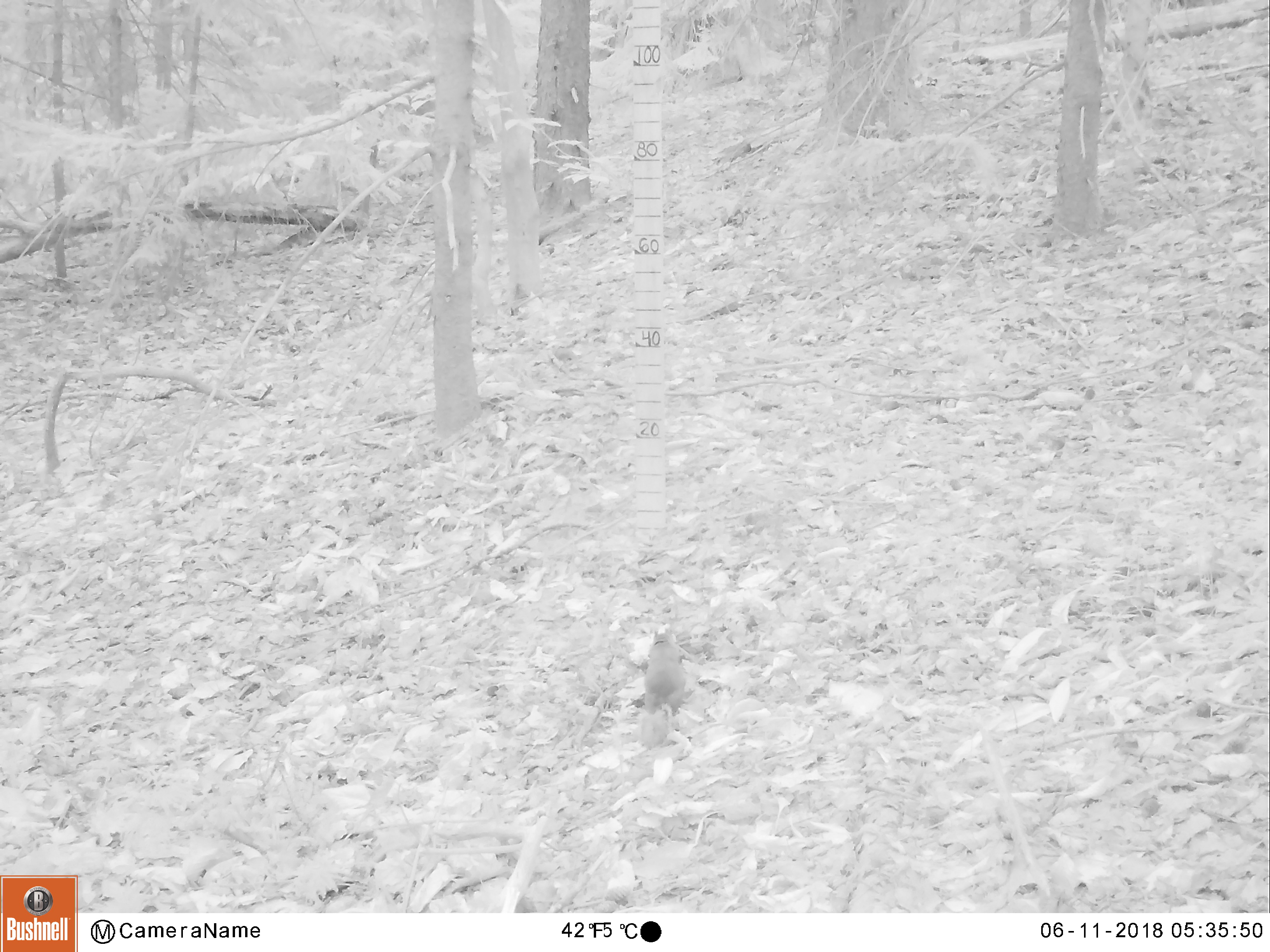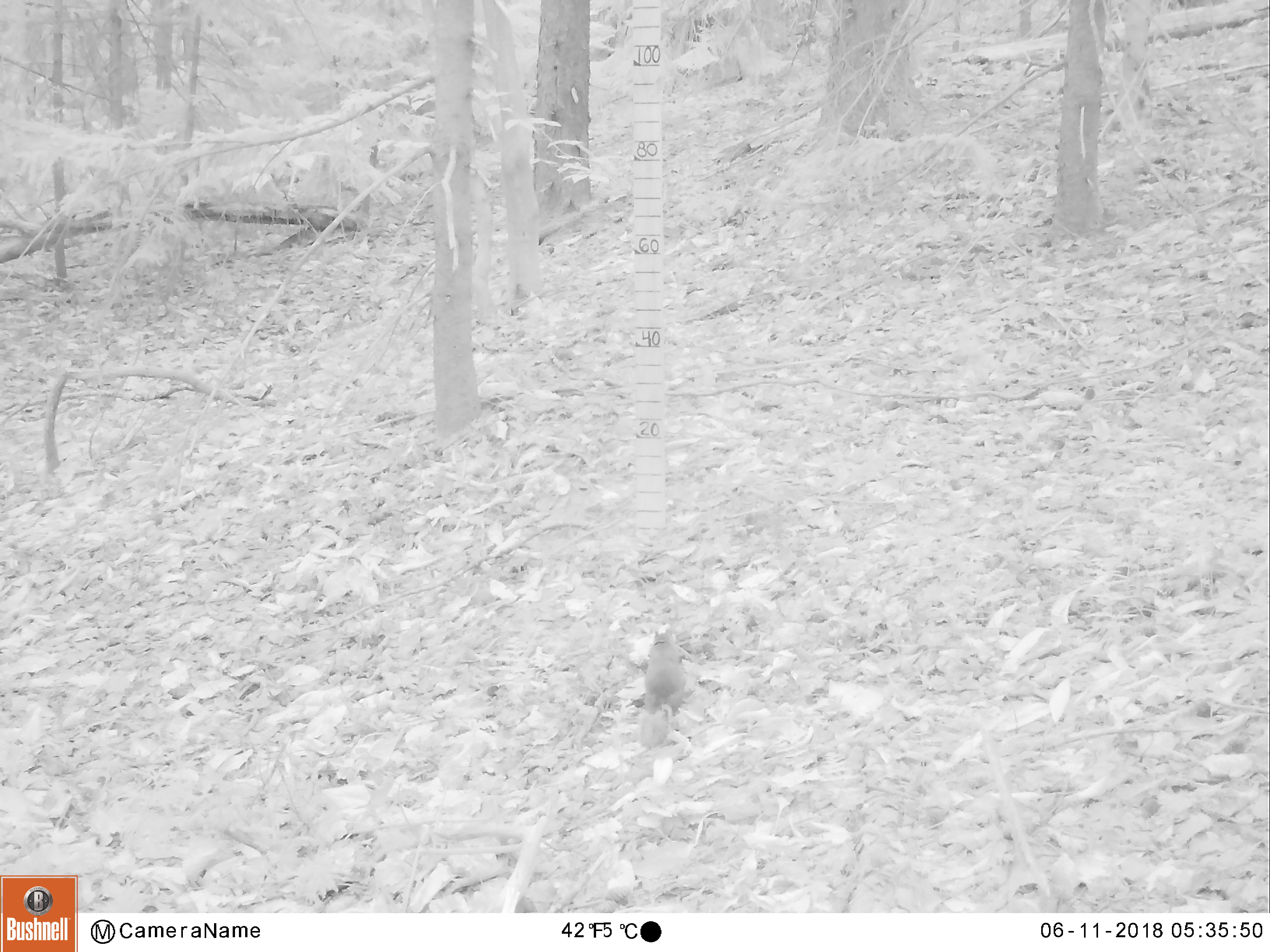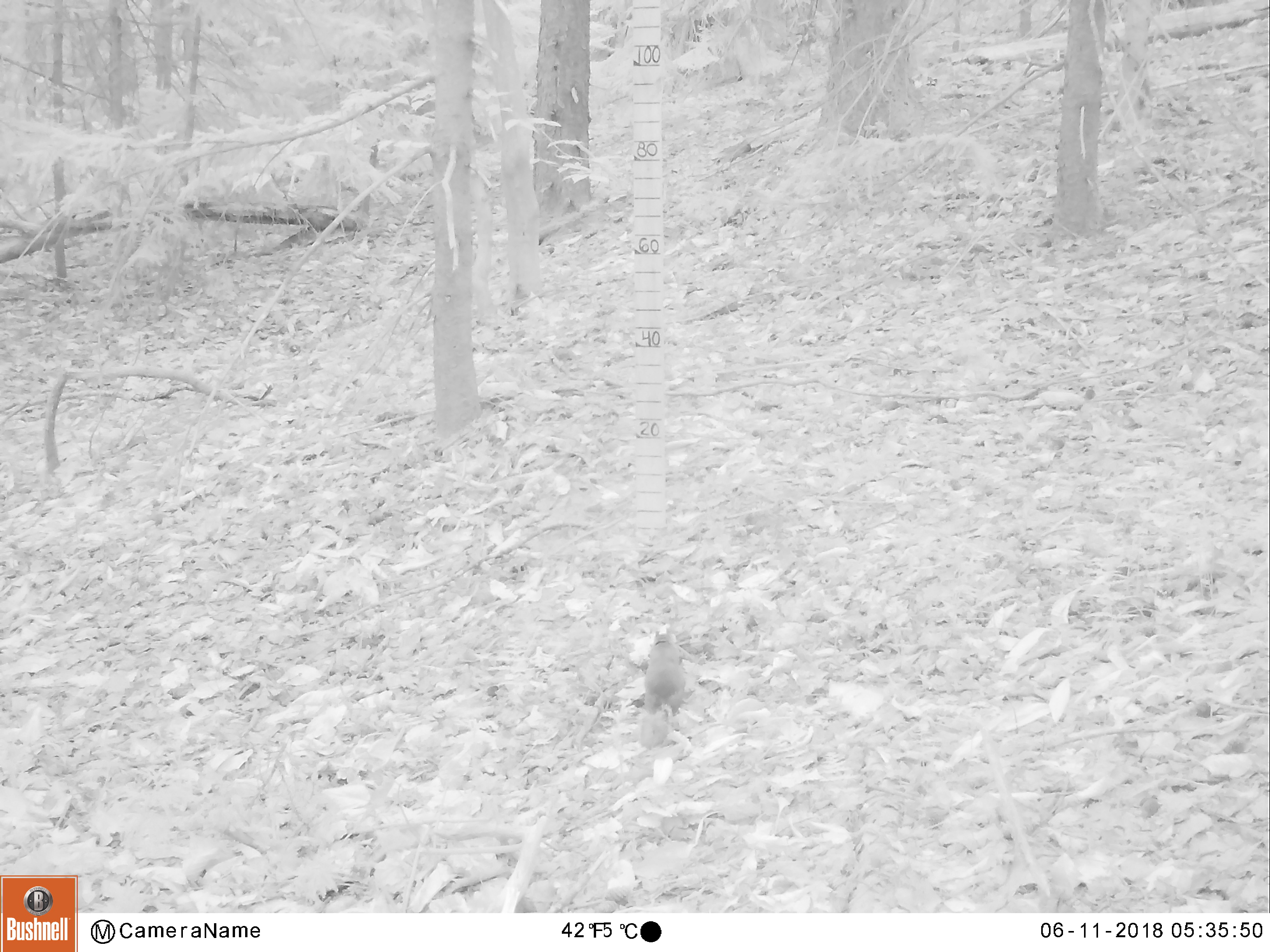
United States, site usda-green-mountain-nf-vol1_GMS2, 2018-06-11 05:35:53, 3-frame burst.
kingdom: Animalia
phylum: Chordata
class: Mammalia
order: Rodentia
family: Sciuridae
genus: Tamiasciurus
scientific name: Tamiasciurus hudsonicus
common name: red squirrel